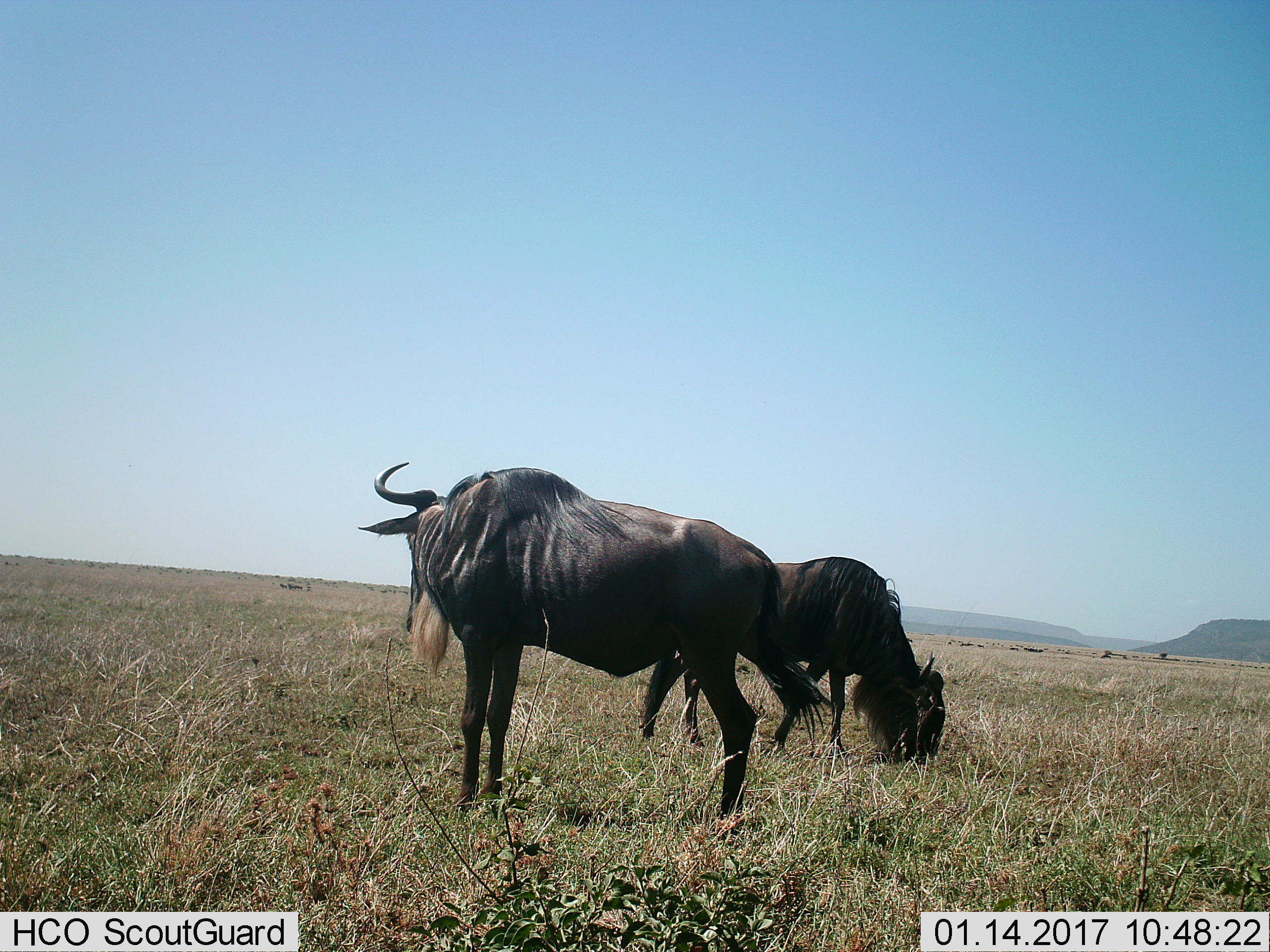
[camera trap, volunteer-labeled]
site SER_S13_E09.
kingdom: Animalia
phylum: Chordata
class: Mammalia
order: Artiodactyla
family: Bovidae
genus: Connochaetes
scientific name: Connochaetes taurinus taurinus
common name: blue wildebeest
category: wildebeestblue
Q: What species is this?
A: Wildebeestblue (blue wildebeest) (Connochaetes taurinus taurinus).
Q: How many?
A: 2.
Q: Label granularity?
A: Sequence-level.